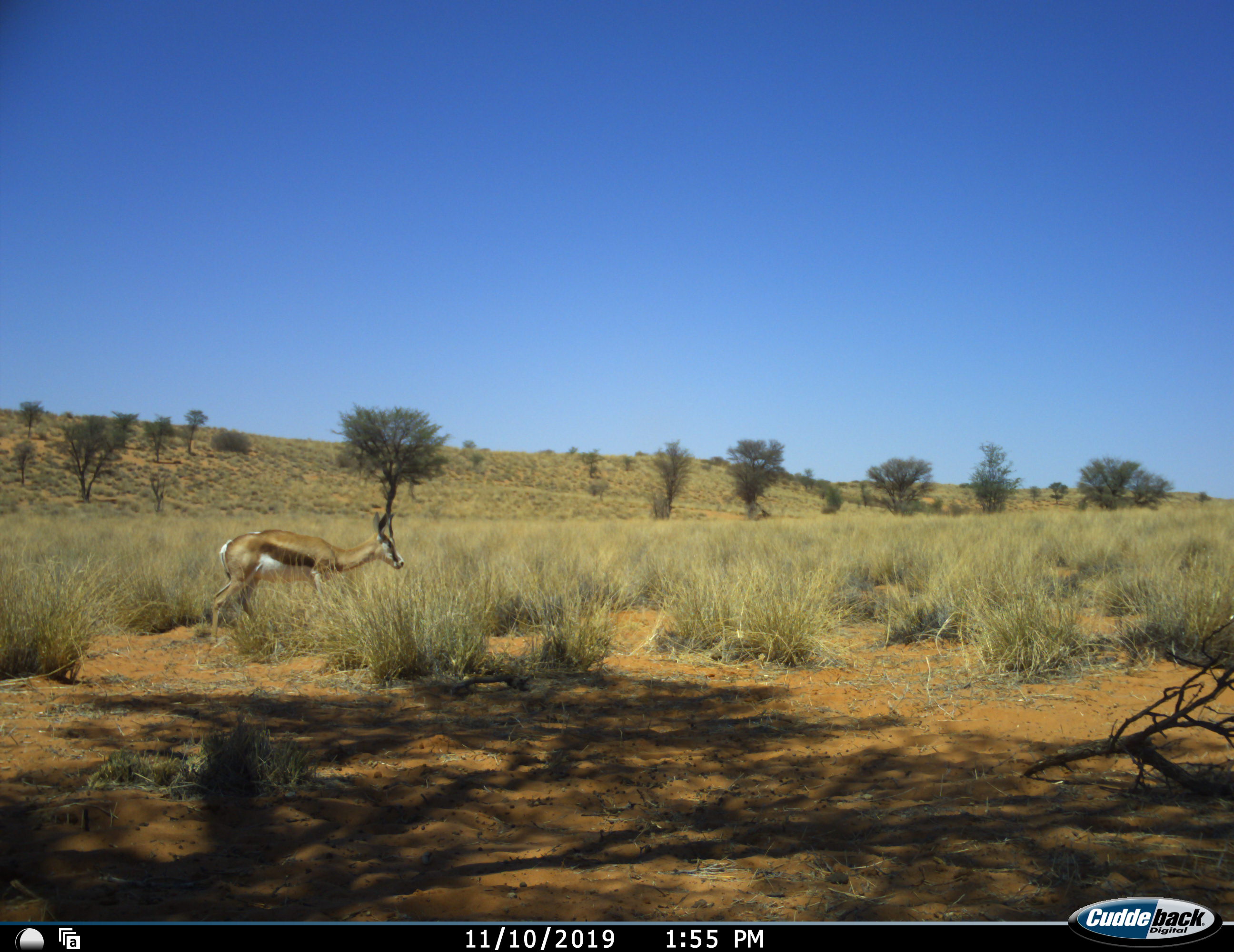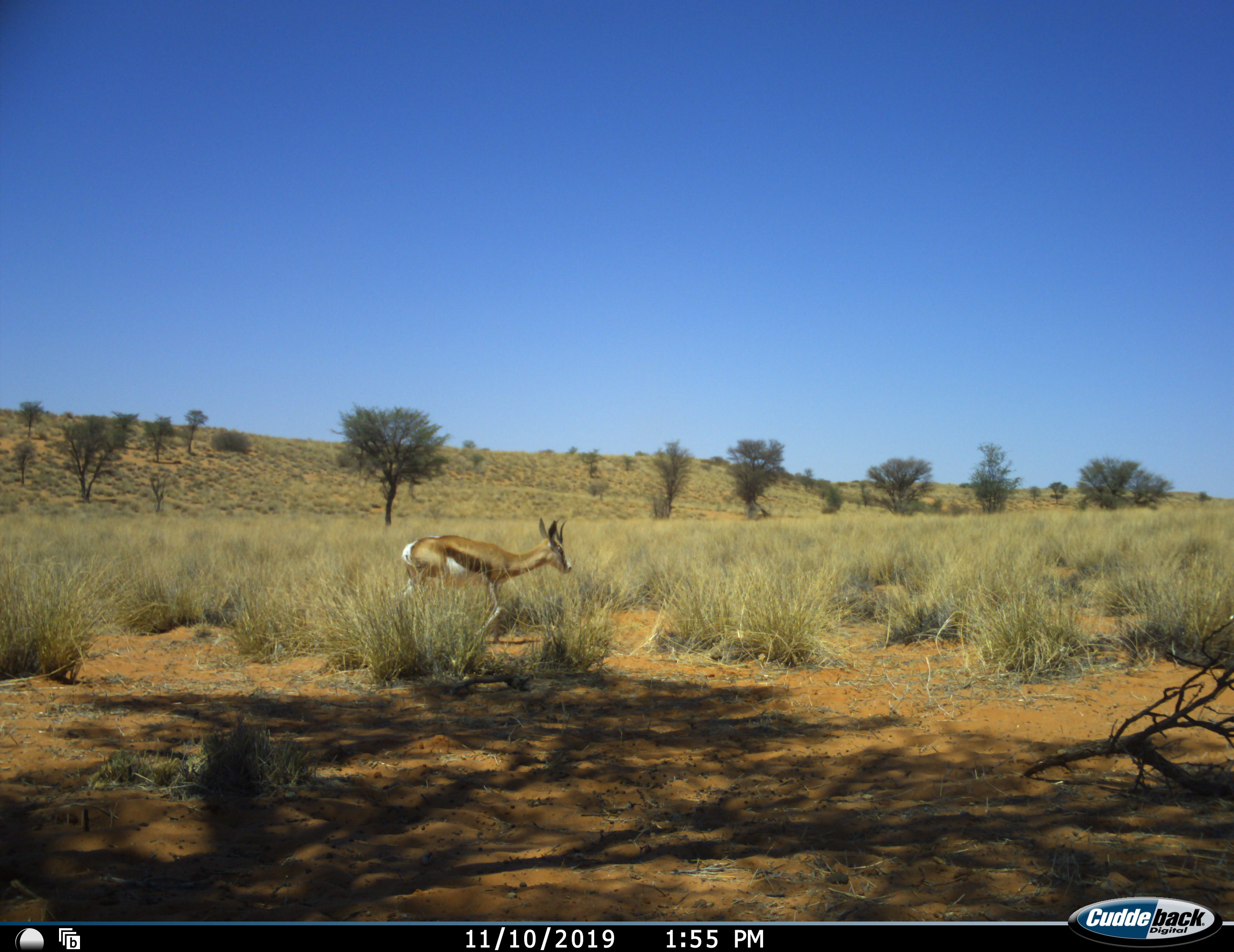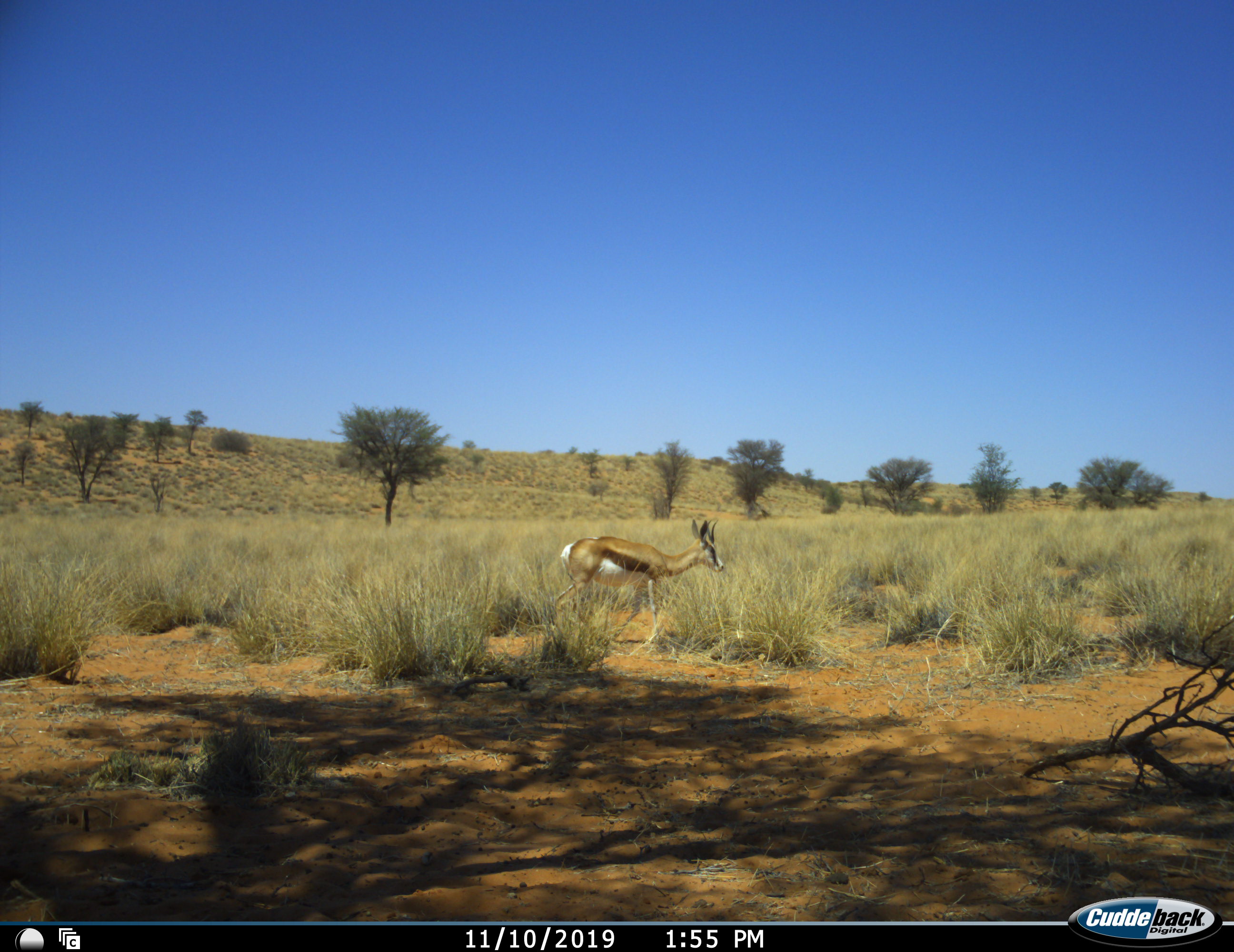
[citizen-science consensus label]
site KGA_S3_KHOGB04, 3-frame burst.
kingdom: Animalia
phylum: Chordata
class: Mammalia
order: Artiodactyla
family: Bovidae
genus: Antidorcas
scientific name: Antidorcas marsupialis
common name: springbok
Springbok (Antidorcas marsupialis), count 1. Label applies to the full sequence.